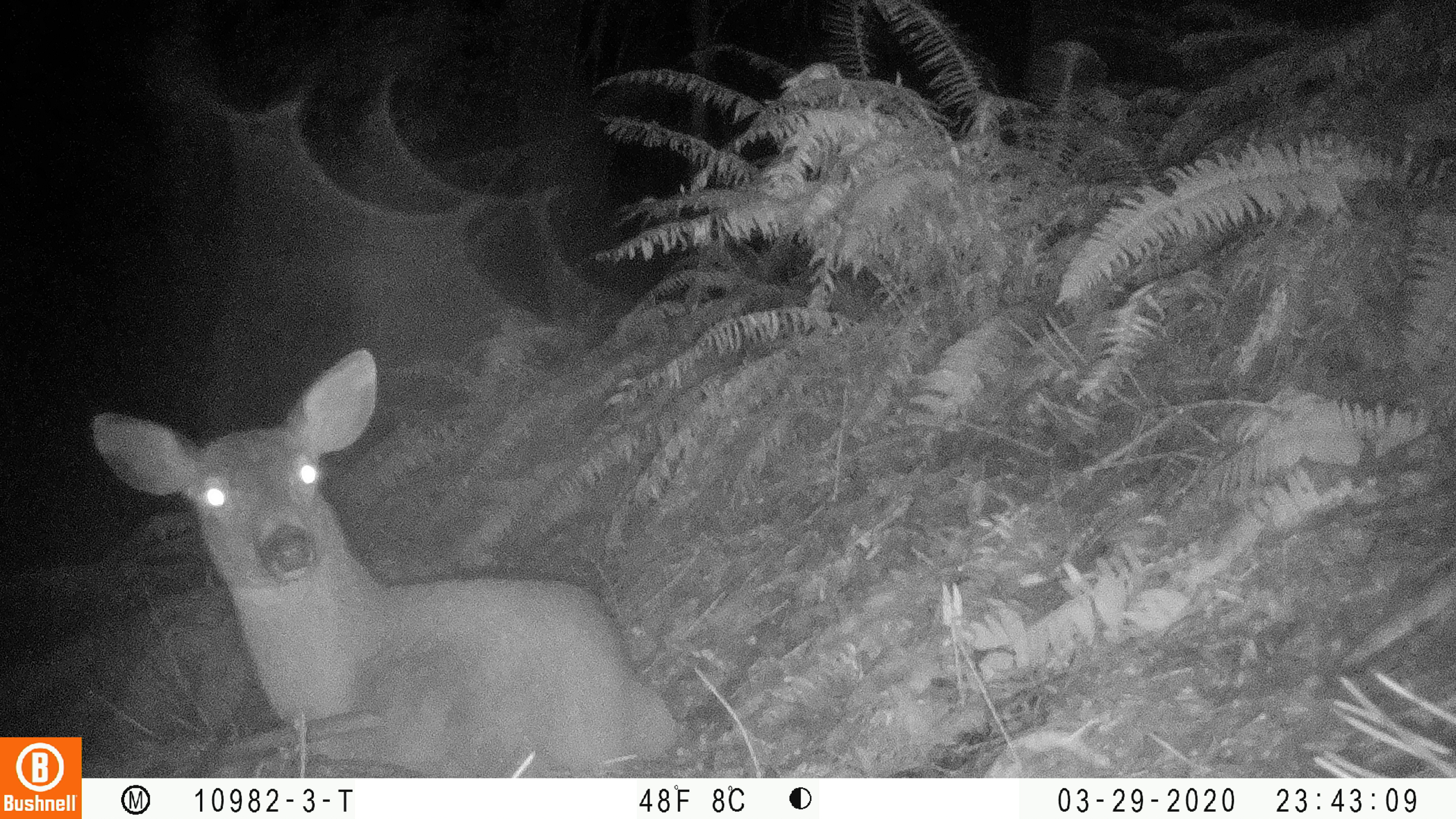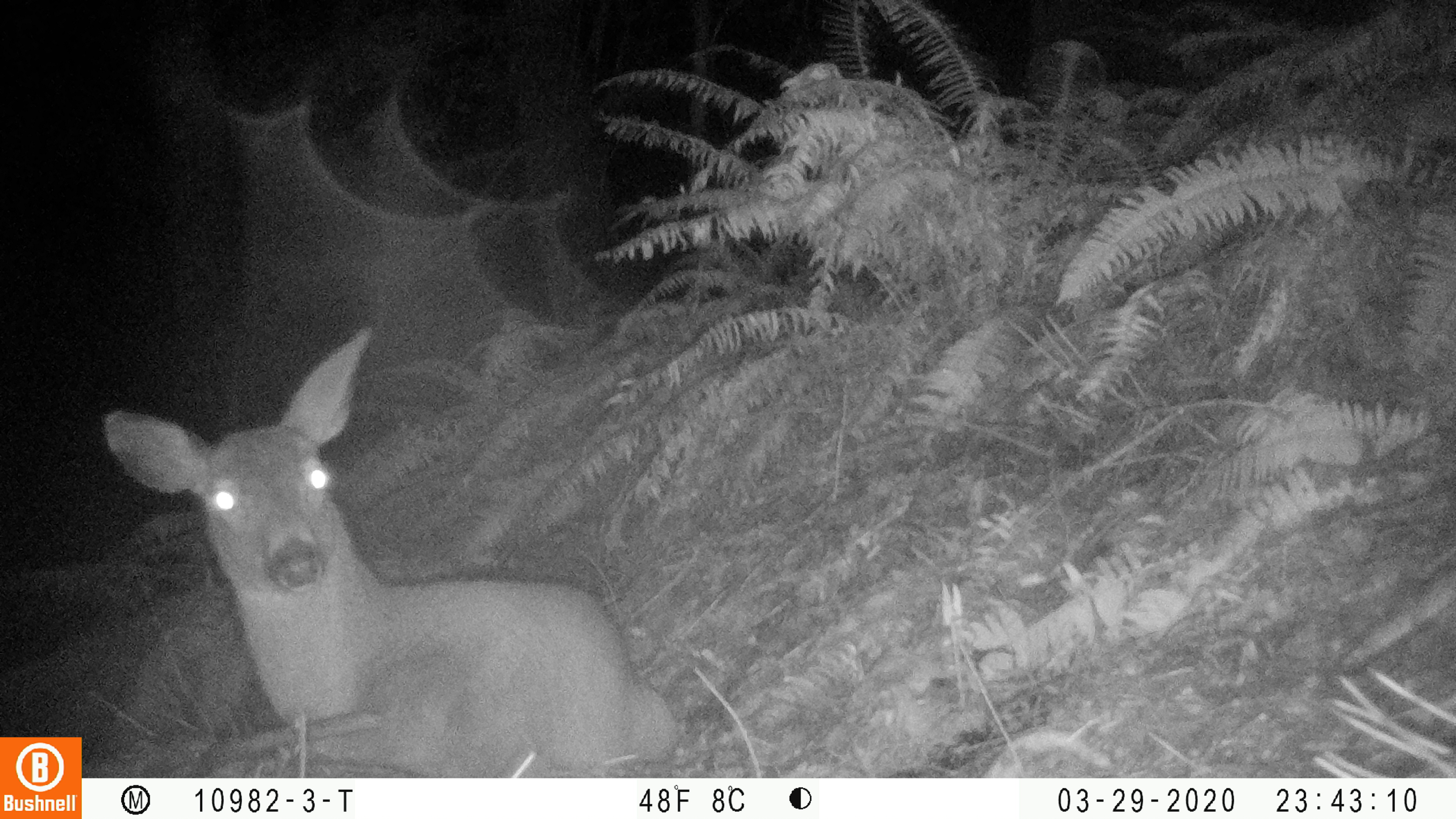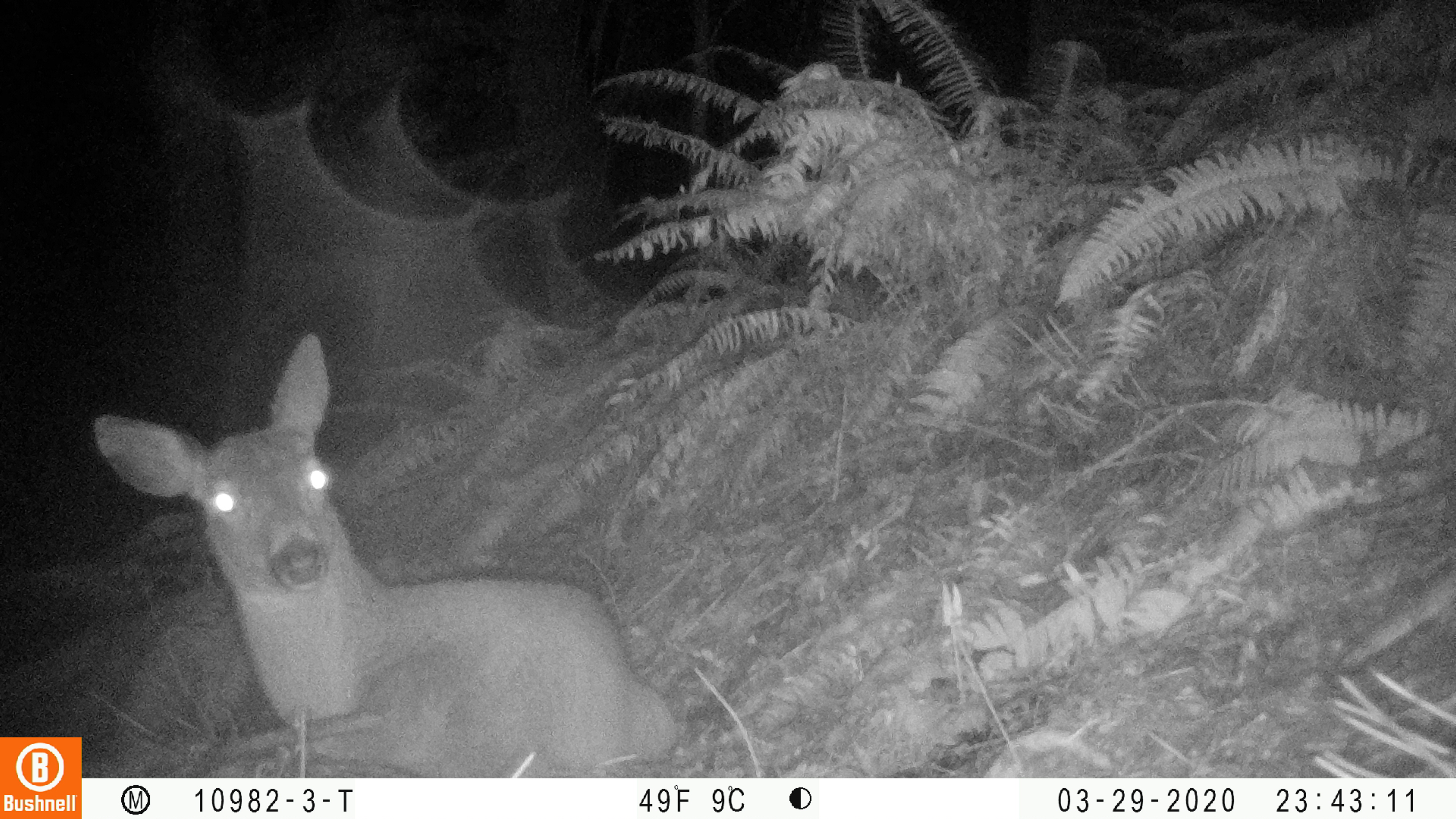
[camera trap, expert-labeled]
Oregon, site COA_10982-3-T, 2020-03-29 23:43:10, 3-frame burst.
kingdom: Animalia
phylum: Chordata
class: Mammalia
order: Artiodactyla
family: Cervidae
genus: Odocoileus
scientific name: Odocoileus hemionus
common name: black-tailed deer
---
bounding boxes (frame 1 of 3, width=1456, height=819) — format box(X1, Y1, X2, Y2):
black-tailed deer: box(88, 346, 681, 770)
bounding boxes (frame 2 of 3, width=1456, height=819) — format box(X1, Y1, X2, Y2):
black-tailed deer: box(99, 321, 681, 766)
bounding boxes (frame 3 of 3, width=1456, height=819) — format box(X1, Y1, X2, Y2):
black-tailed deer: box(86, 325, 679, 770)